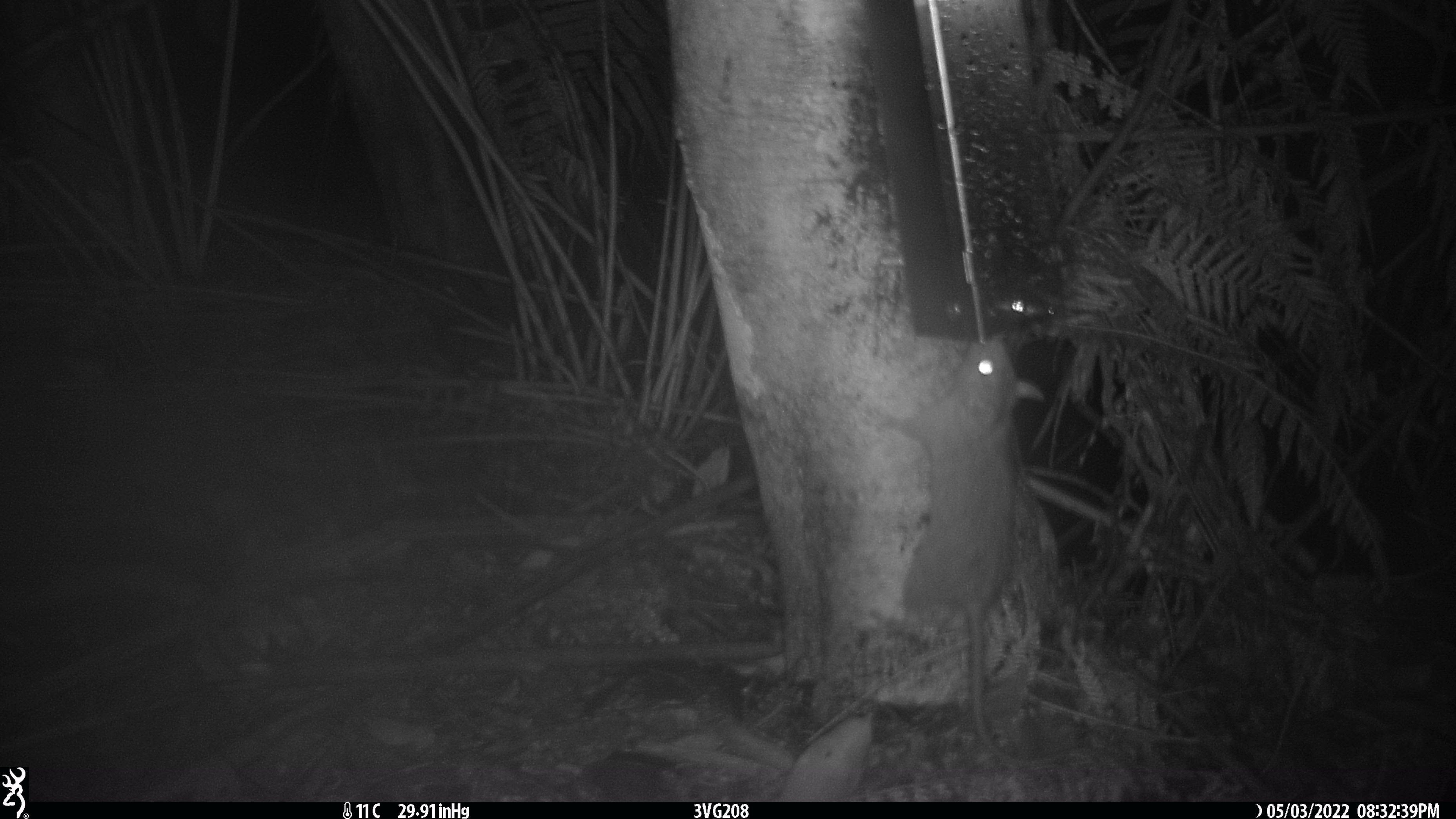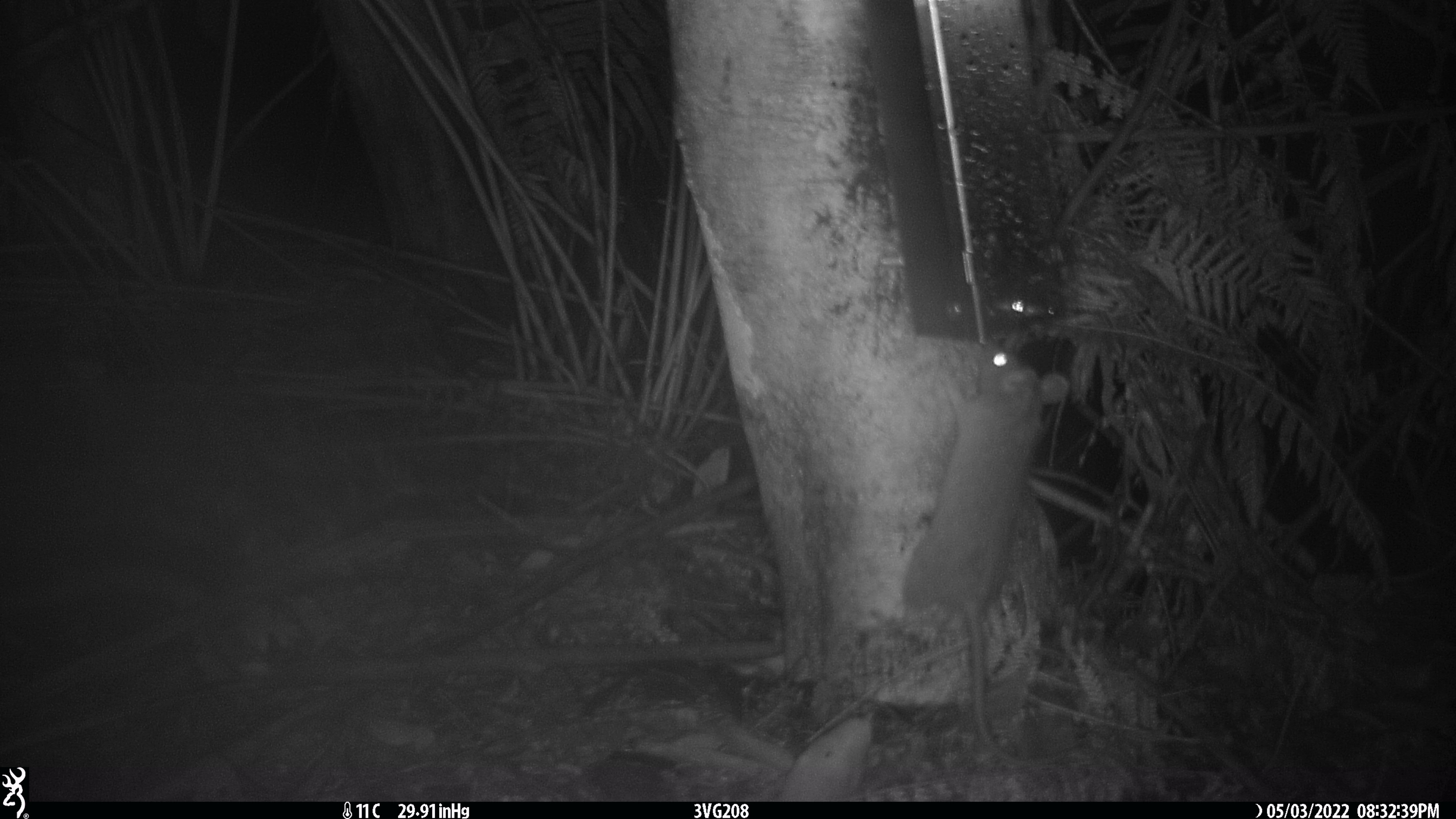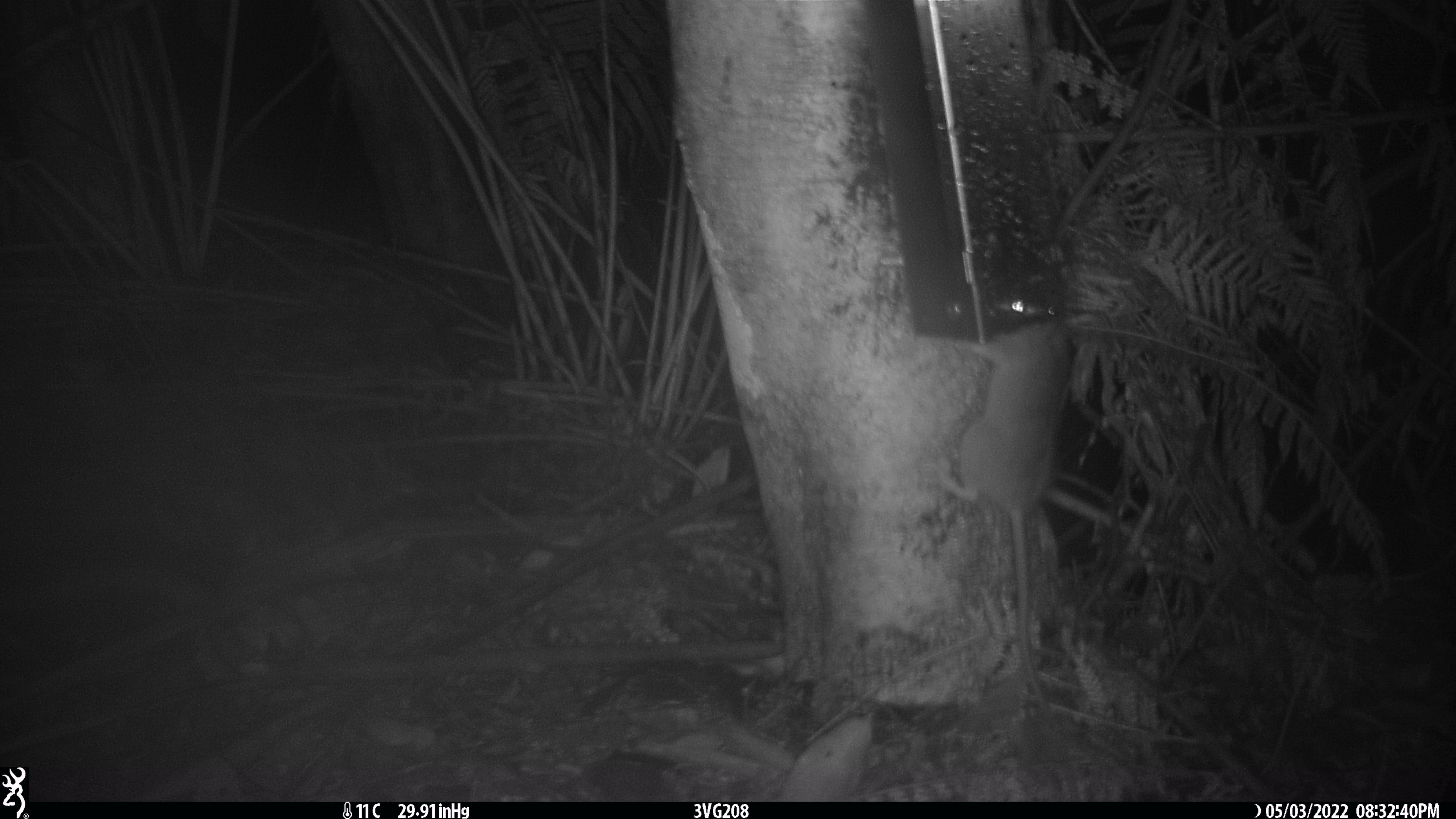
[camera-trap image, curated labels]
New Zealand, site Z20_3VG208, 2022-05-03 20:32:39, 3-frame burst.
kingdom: Animalia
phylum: Chordata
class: Mammalia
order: Rodentia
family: Muridae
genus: Rattus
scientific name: Rattus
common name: rat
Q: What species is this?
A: Rat (Rattus).